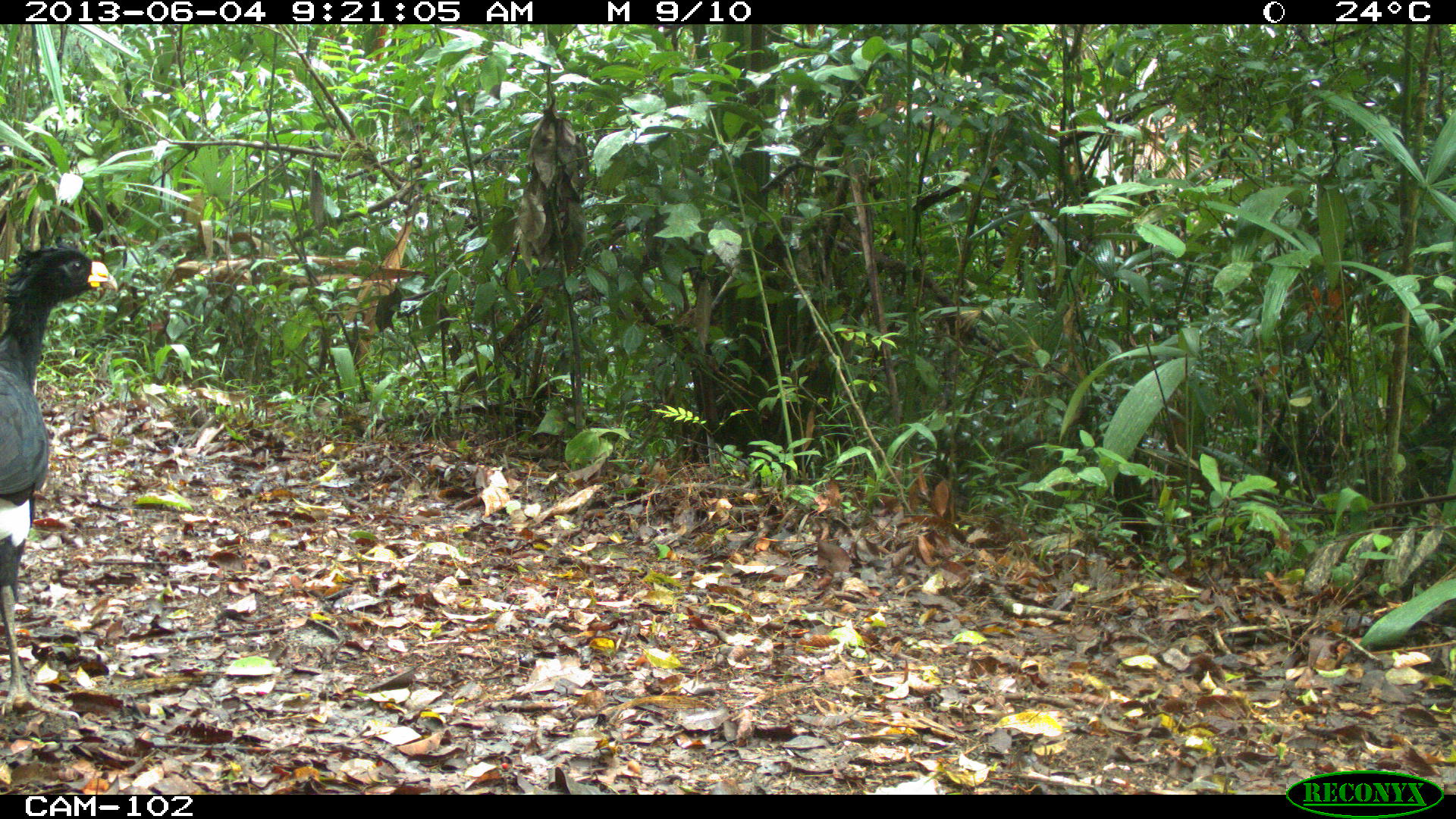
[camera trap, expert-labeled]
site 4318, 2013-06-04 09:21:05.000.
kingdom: Animalia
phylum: Chordata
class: Aves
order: Galliformes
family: Cracidae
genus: Crax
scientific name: Crax rubra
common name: great curassow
Crax rubra (great curassow), count 1, sex male.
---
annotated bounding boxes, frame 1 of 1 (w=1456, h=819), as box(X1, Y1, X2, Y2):
crax rubra: box(0, 243, 118, 719)